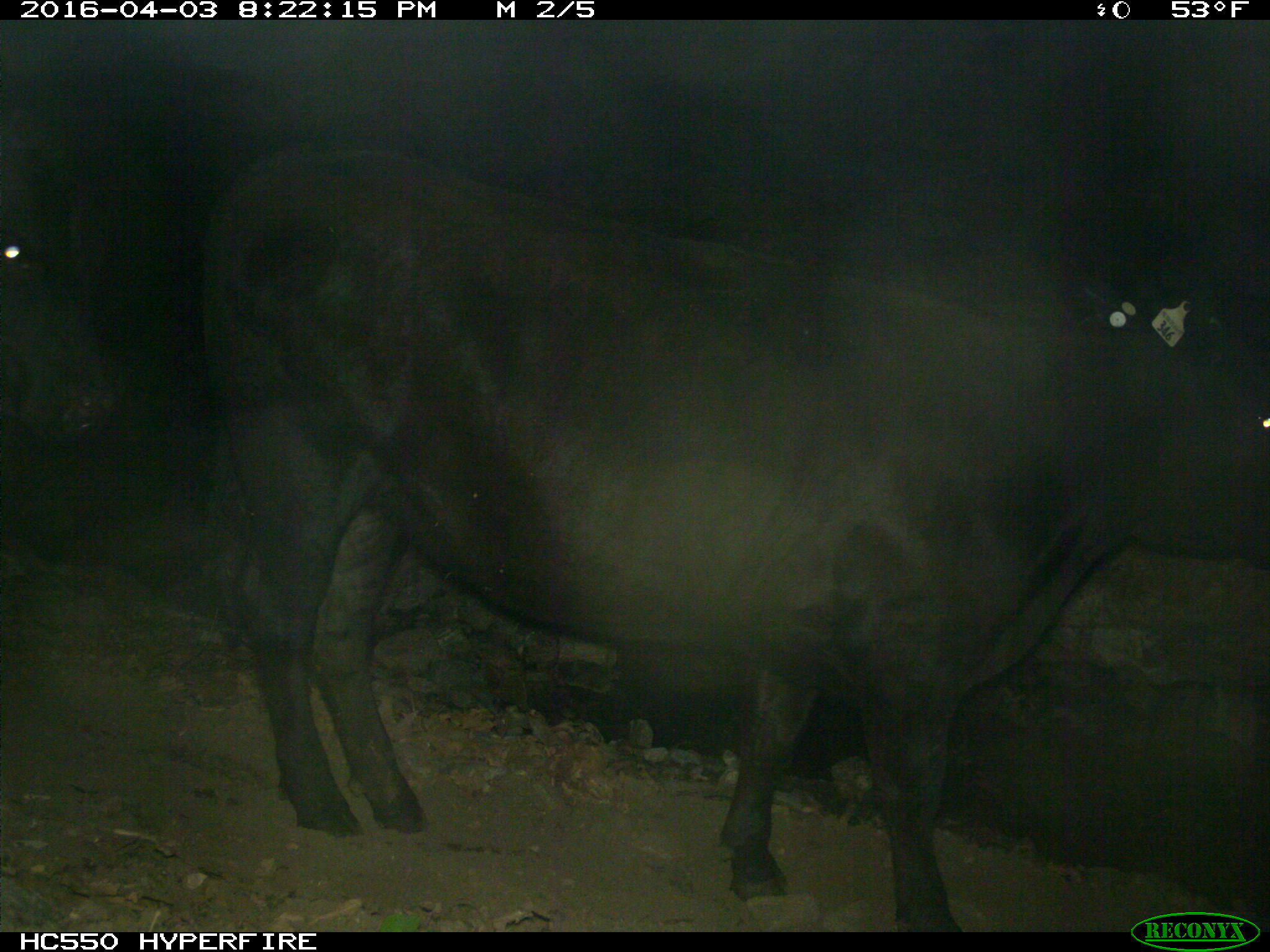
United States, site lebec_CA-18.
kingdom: Animalia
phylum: Chordata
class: Mammalia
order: Artiodactyla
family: Bovidae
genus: Bos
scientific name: Bos taurus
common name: domestic cow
Bos taurus (domestic cow).